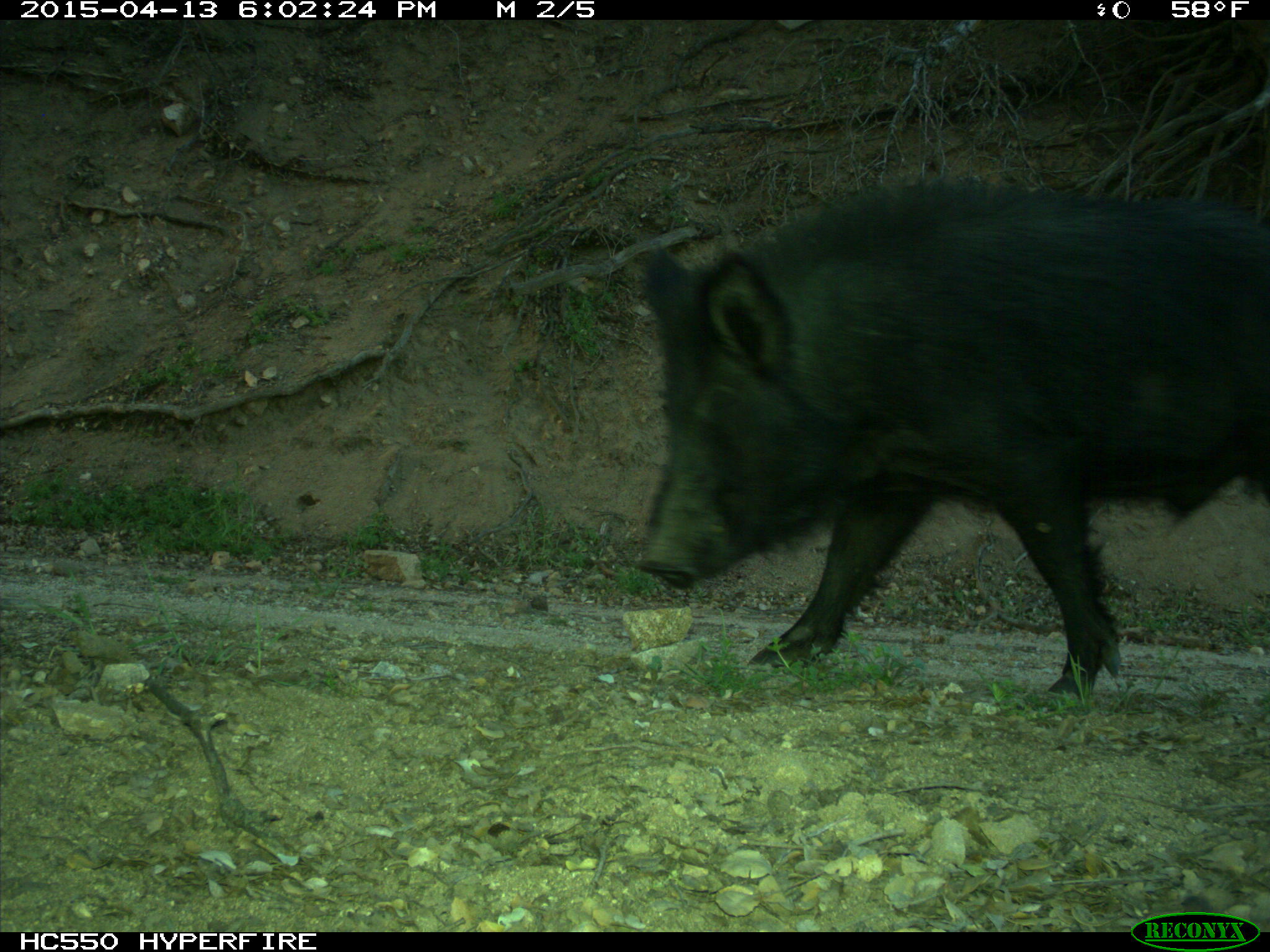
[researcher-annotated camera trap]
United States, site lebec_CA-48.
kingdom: Animalia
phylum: Chordata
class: Mammalia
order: Artiodactyla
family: Suidae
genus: Sus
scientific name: Sus scrofa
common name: wild boar